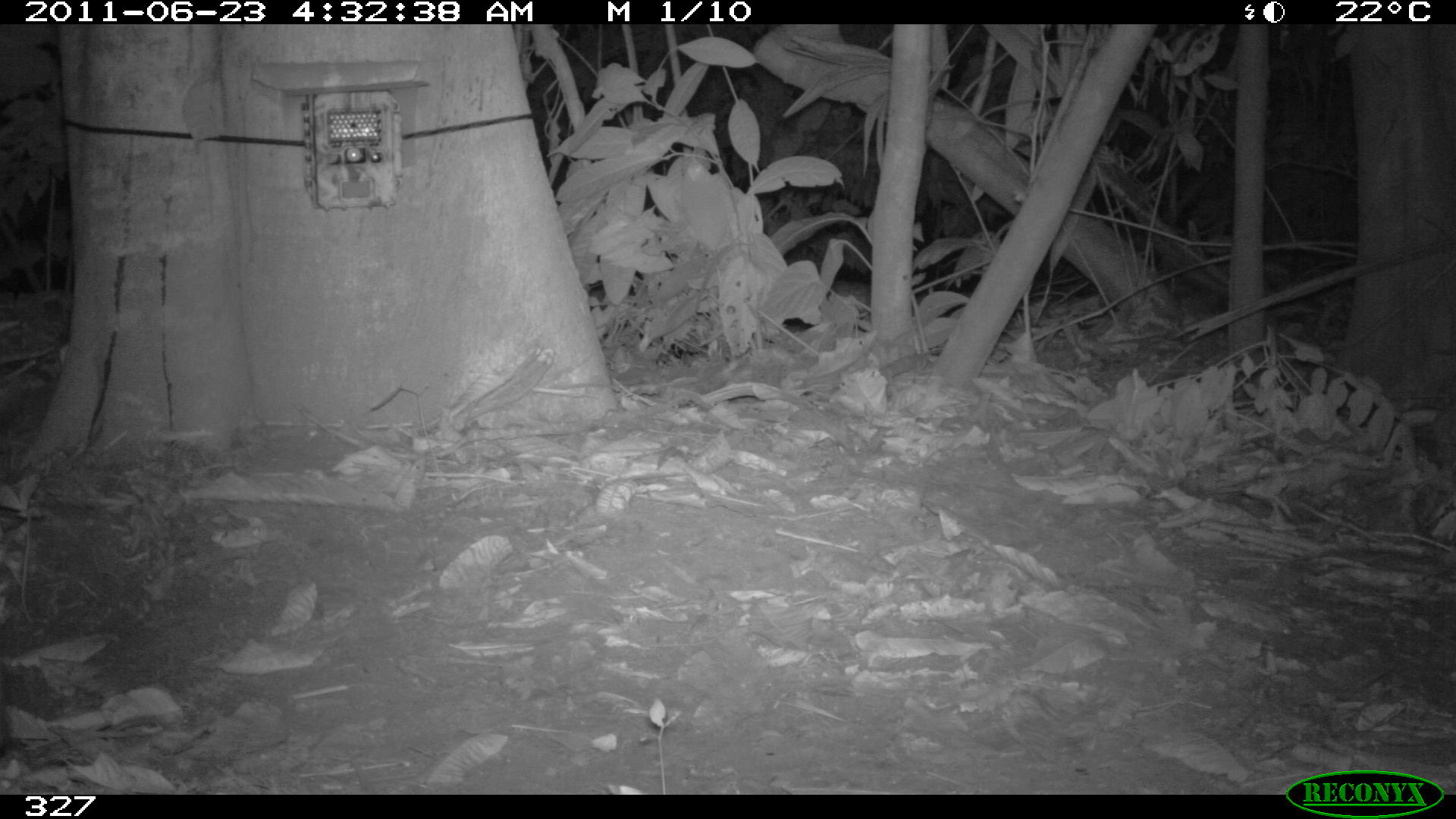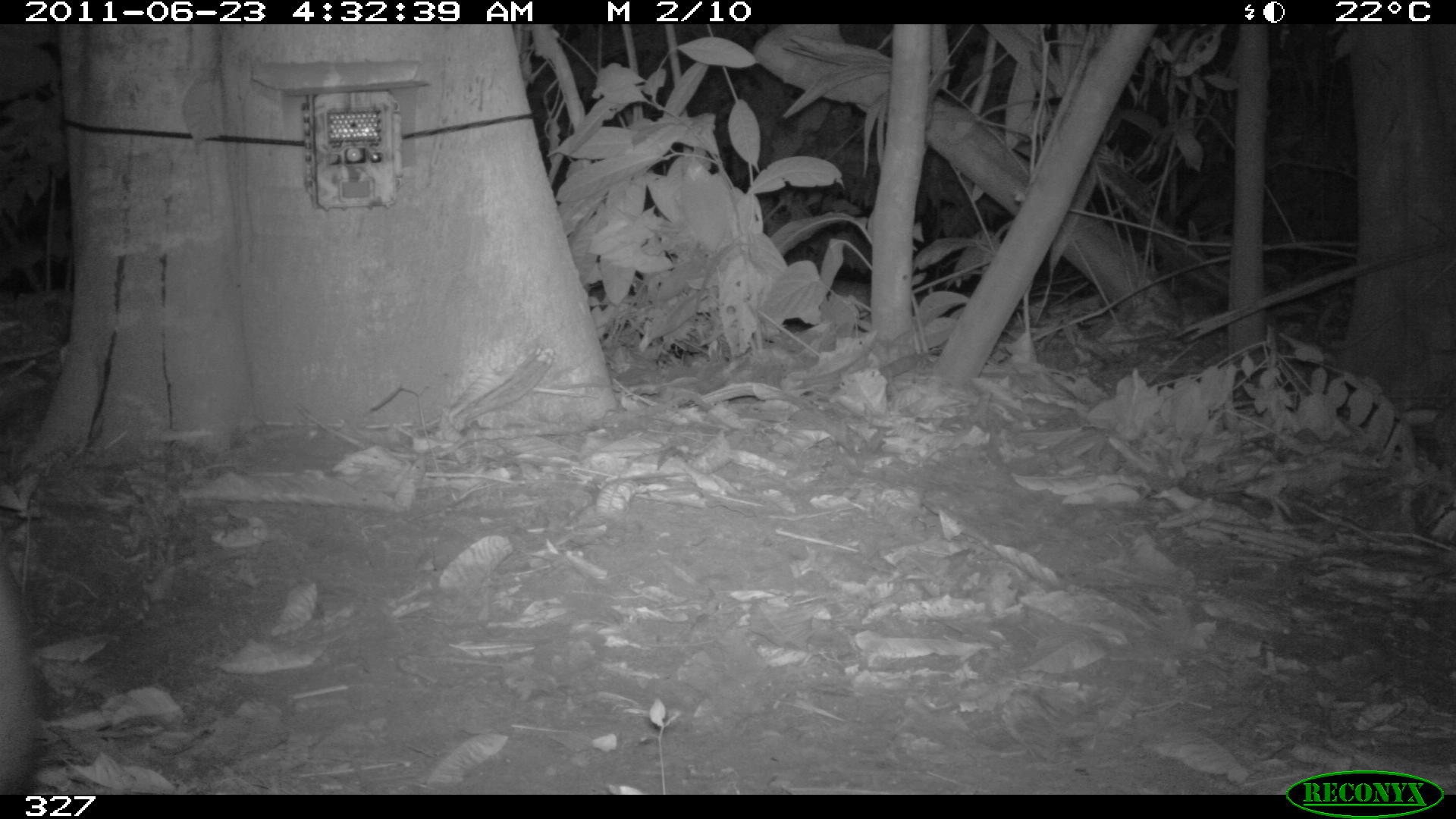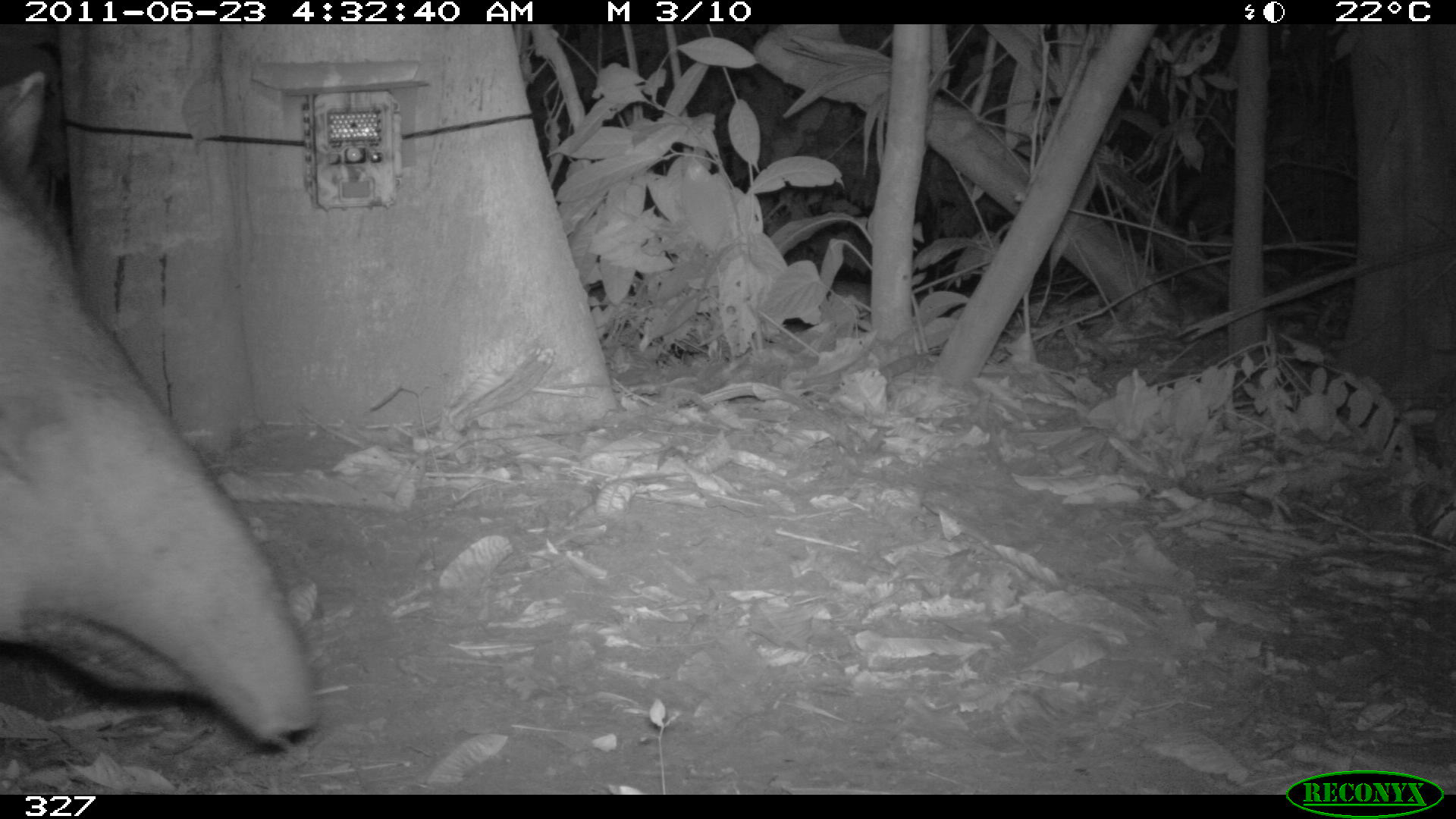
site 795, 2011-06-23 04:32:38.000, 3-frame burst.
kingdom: Animalia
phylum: Chordata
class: Mammalia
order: Perissodactyla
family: Tapiridae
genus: Tapirus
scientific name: Tapirus terrestris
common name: south american tapir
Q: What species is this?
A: Tapirus terrestris (south american tapir).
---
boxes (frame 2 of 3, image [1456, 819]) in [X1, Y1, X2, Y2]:
tapirus terrestris: [0, 554, 32, 793]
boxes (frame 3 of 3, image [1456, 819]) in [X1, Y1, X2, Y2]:
tapirus terrestris: [0, 72, 318, 745]